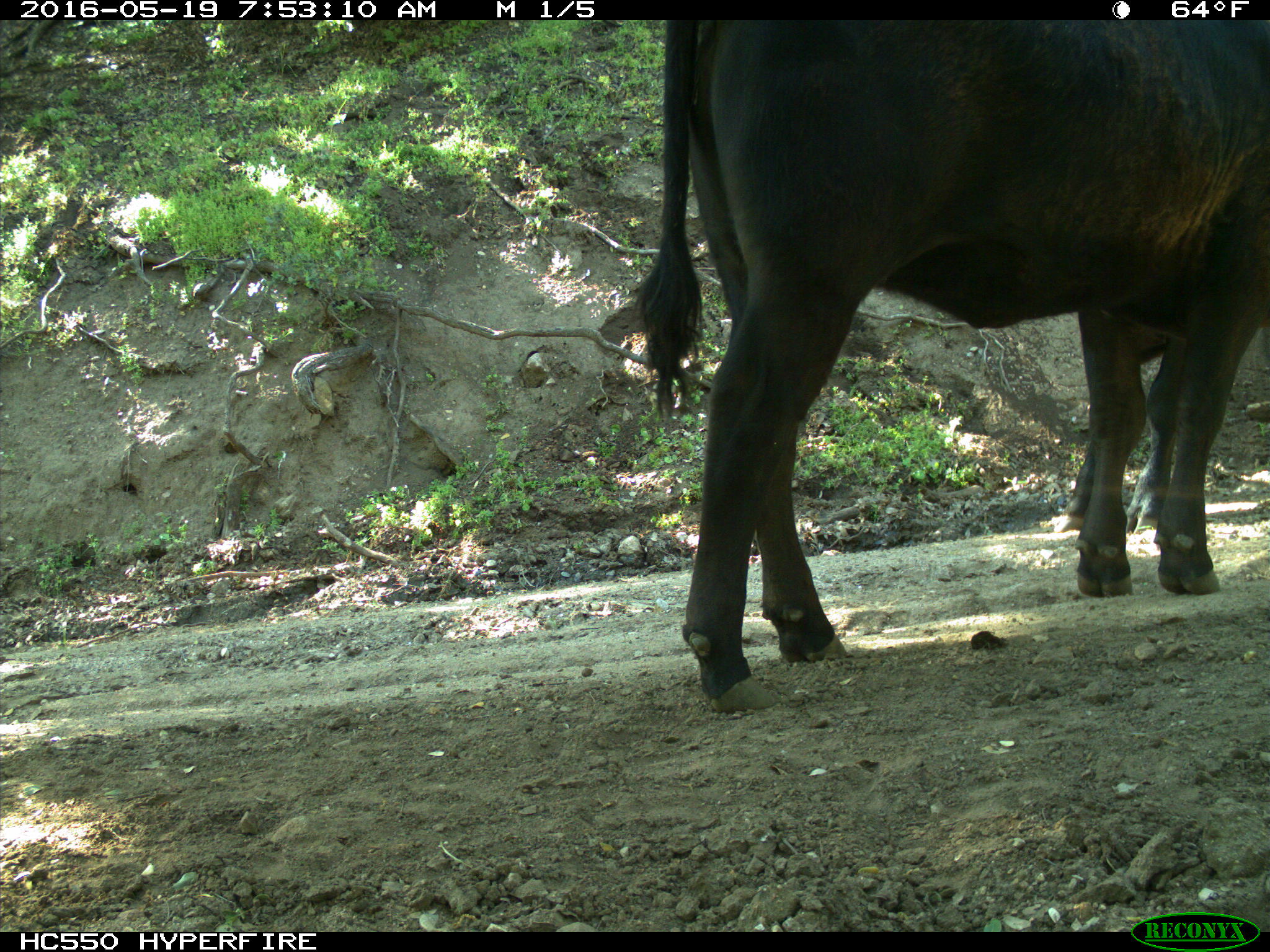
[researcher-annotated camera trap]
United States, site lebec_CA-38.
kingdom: Animalia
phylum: Chordata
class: Mammalia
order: Artiodactyla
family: Bovidae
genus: Bos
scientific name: Bos taurus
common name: domestic cow